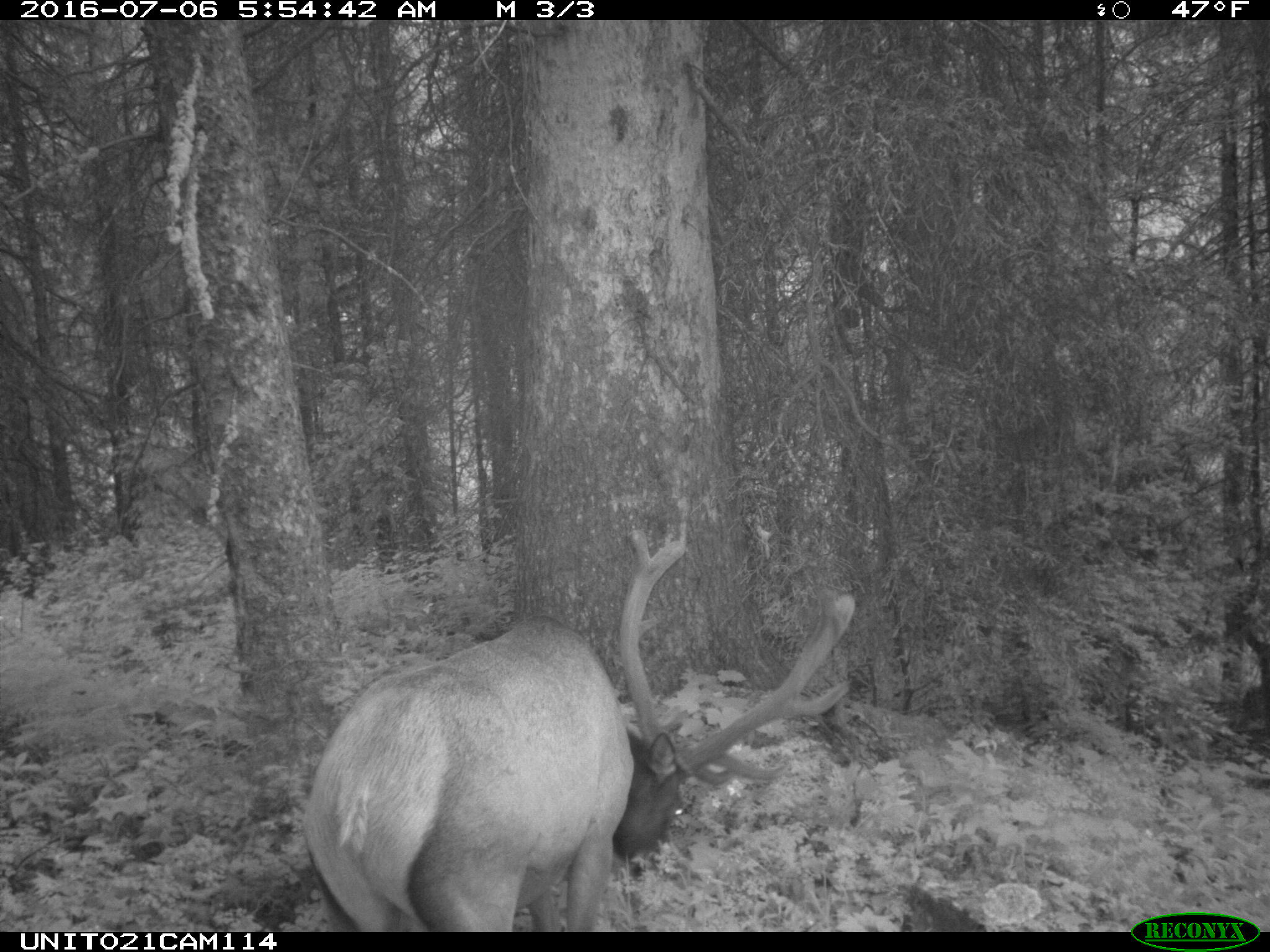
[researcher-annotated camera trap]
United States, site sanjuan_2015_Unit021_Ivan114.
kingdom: Animalia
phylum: Chordata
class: Mammalia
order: Artiodactyla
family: Cervidae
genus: Cervus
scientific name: Cervus elaphus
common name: red deer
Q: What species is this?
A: Cervus elaphus (red deer).